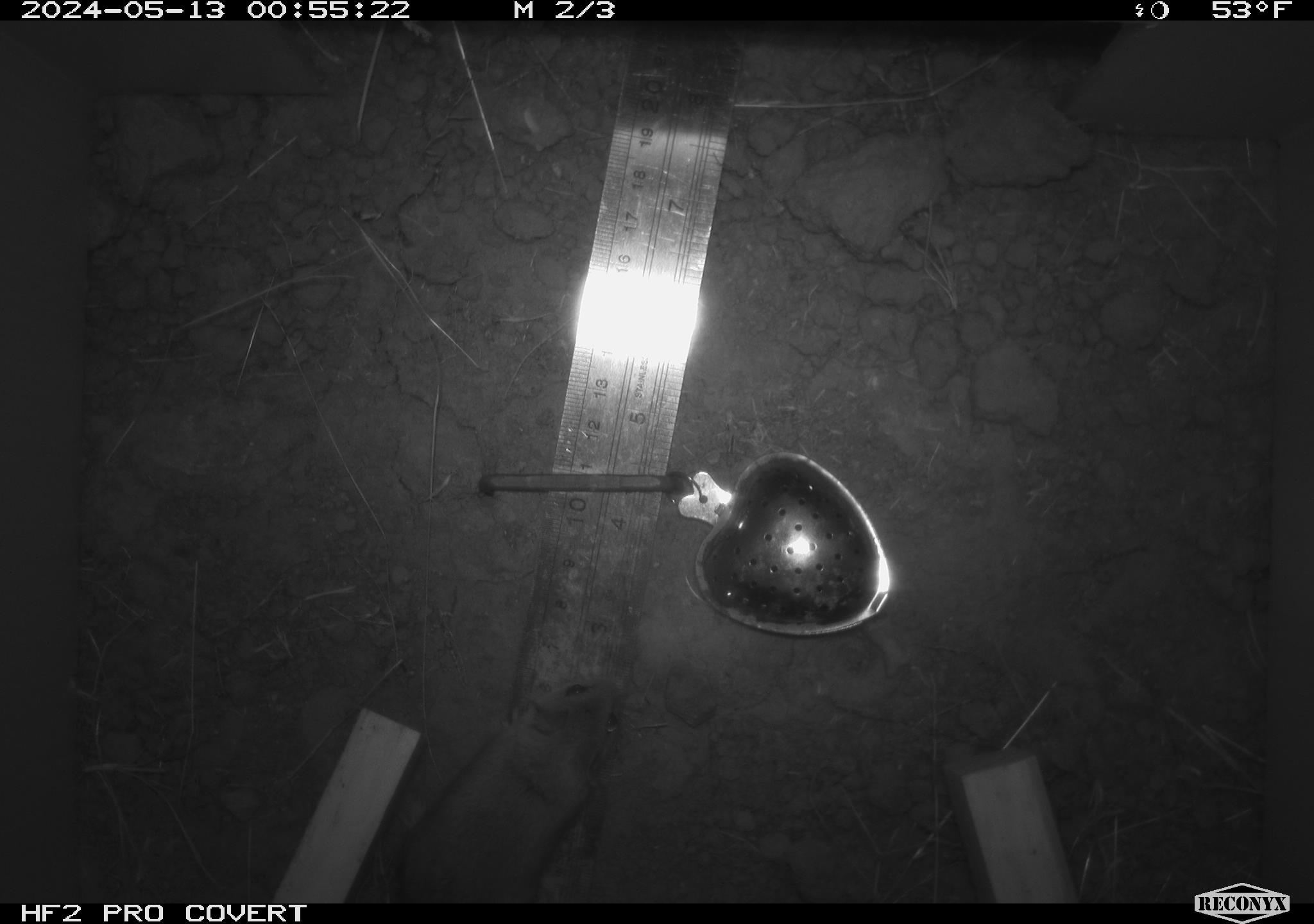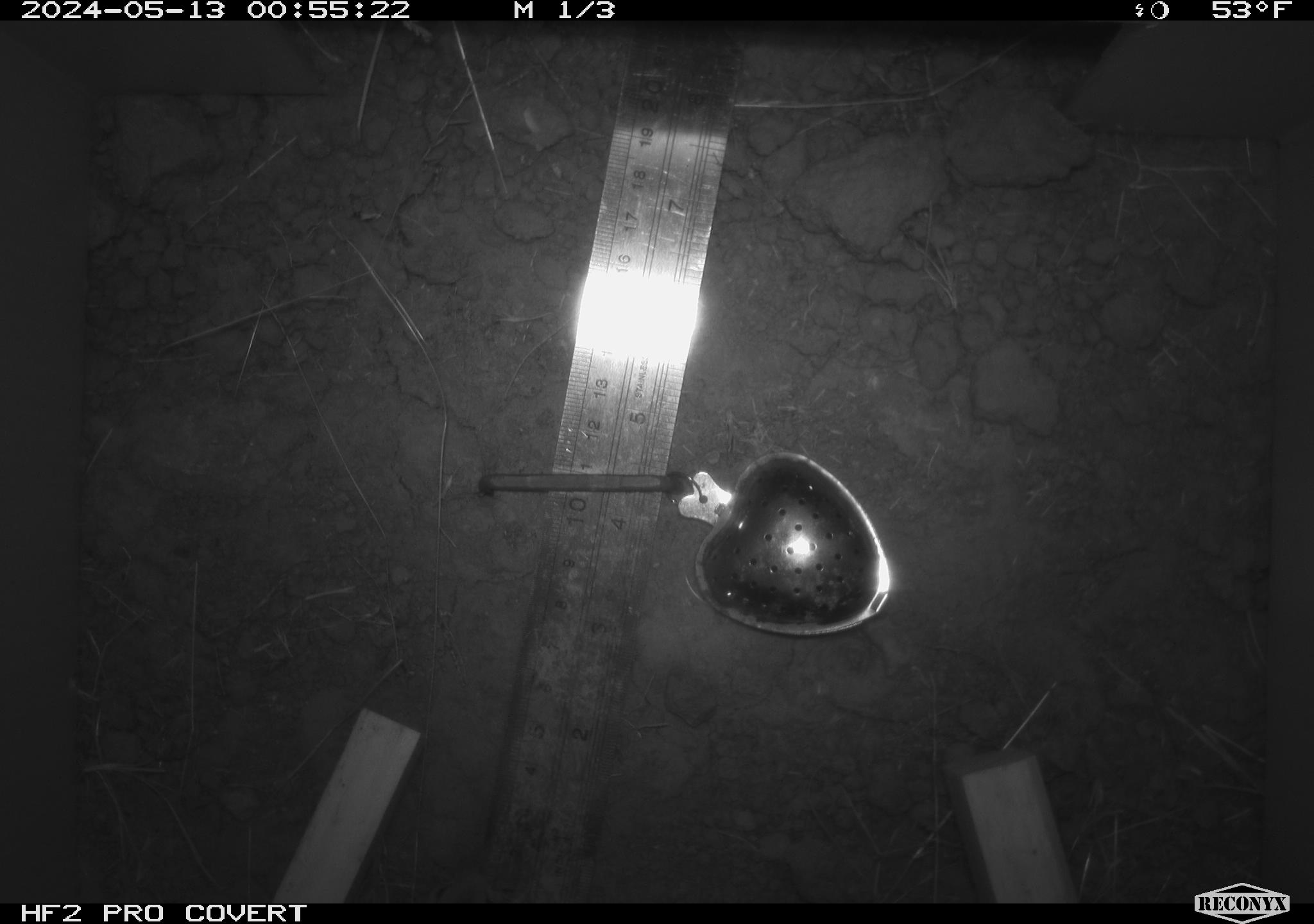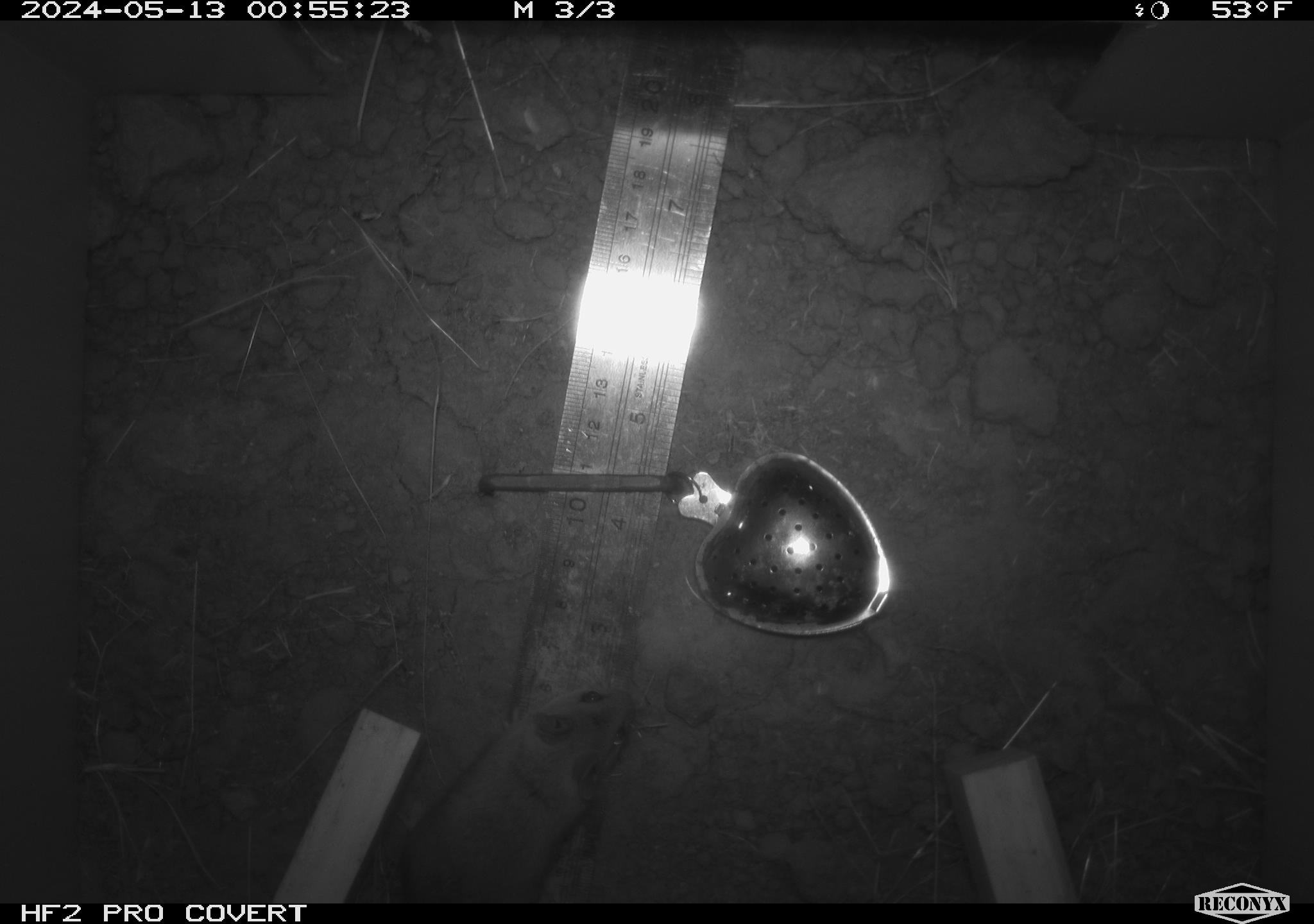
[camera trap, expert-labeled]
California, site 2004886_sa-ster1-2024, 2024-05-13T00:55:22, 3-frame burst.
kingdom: Animalia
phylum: Chordata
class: Mammalia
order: Rodentia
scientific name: Rodentia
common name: mouse species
Mouse species (Rodentia).